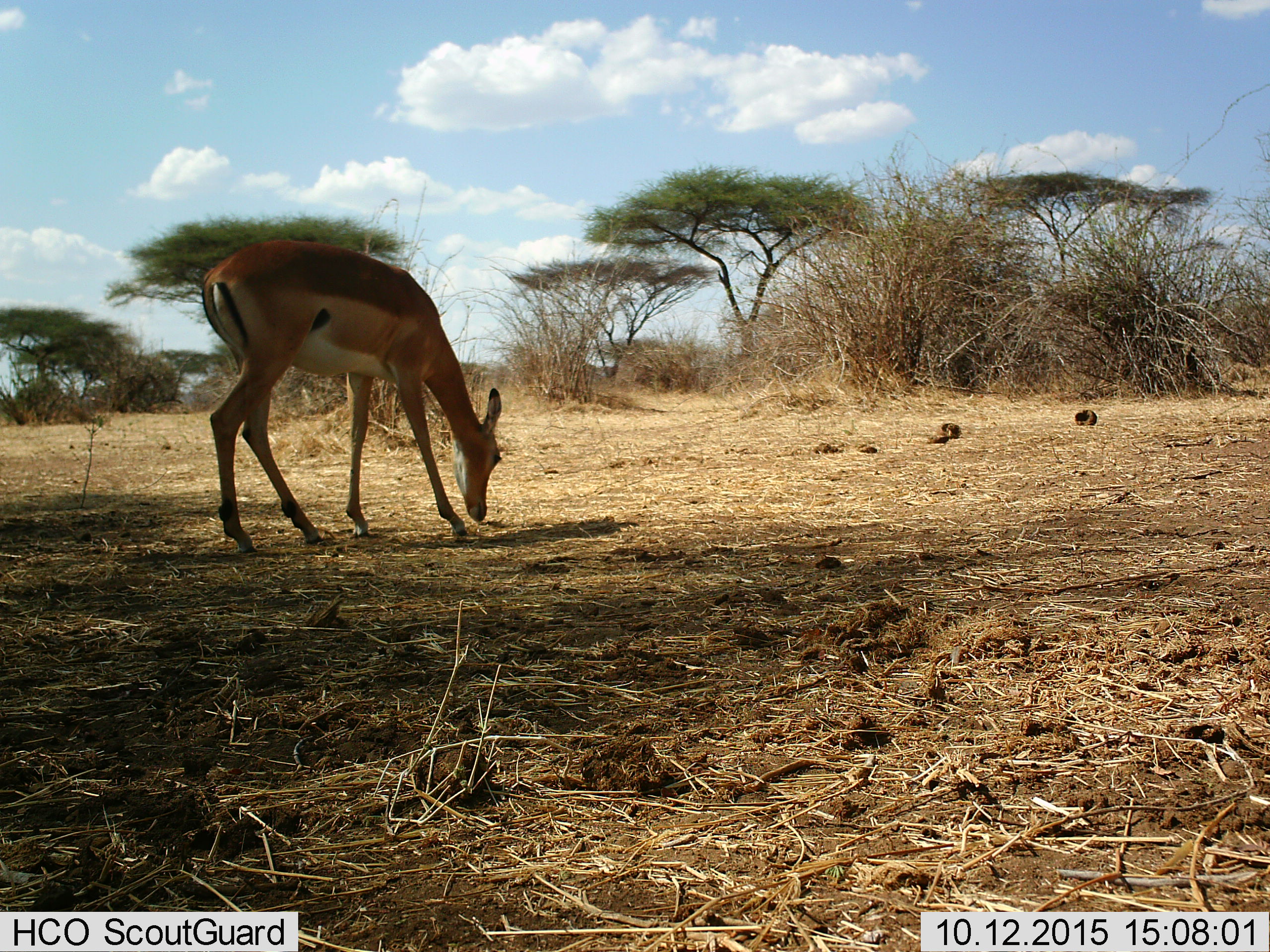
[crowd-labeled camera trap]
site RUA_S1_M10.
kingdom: Animalia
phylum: Chordata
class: Mammalia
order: Artiodactyla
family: Bovidae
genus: Aepyceros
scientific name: Aepyceros melampus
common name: impala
Impala (Aepyceros melampus), count 1. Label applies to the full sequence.